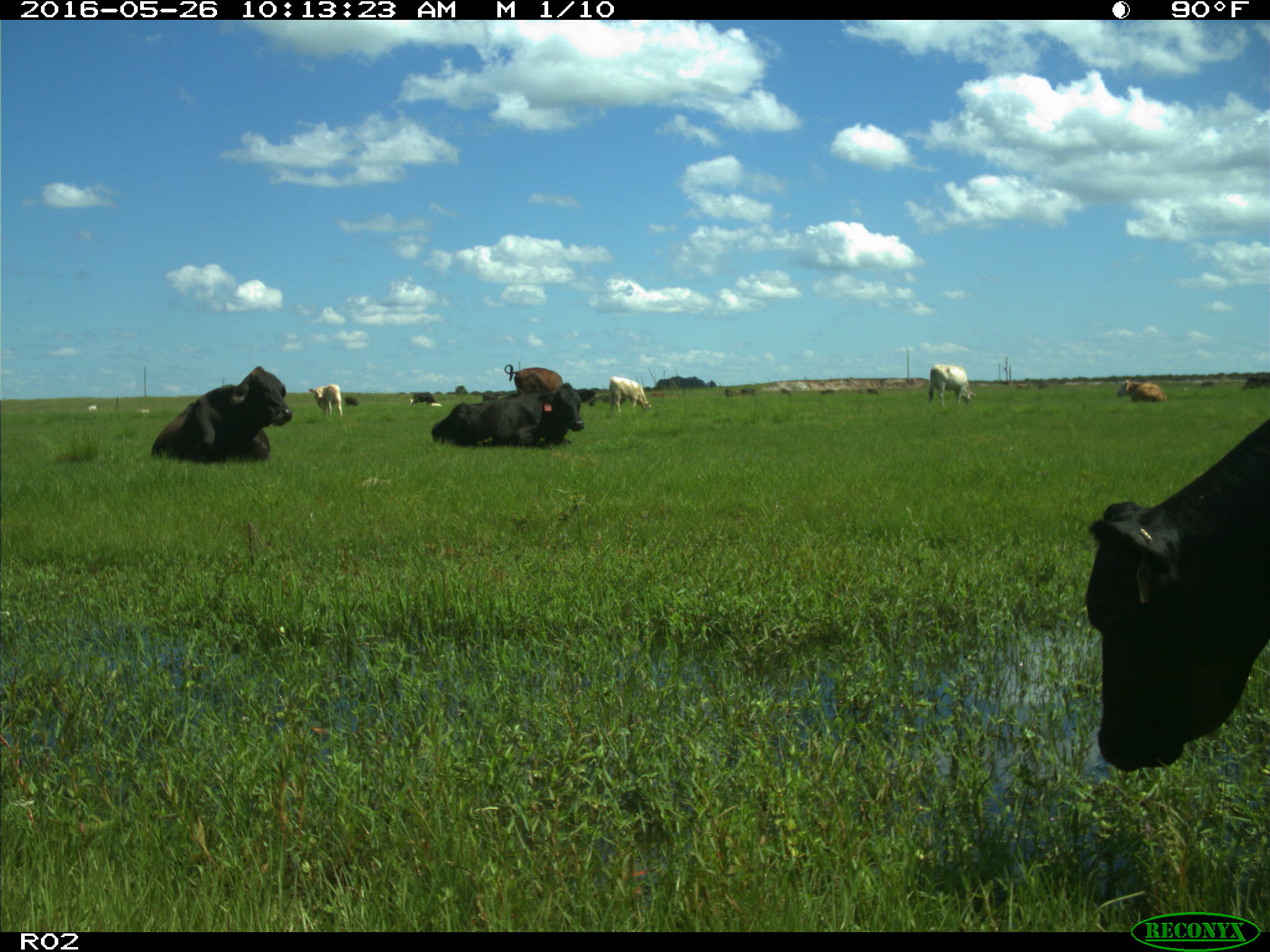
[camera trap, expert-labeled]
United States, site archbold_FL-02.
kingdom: Animalia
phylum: Chordata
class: Mammalia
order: Artiodactyla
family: Bovidae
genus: Bos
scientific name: Bos taurus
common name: domestic cow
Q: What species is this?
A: Bos taurus (domestic cow).